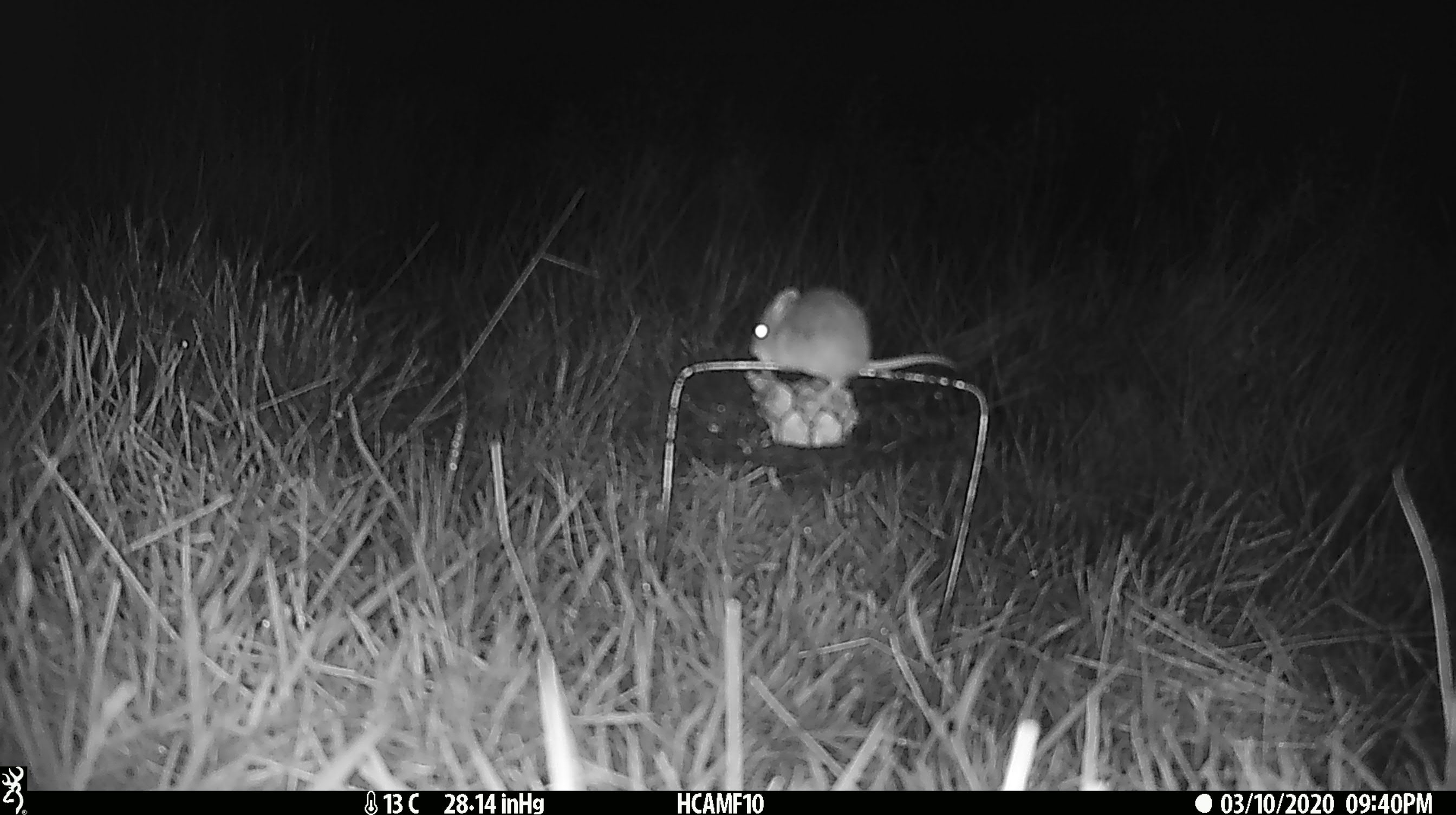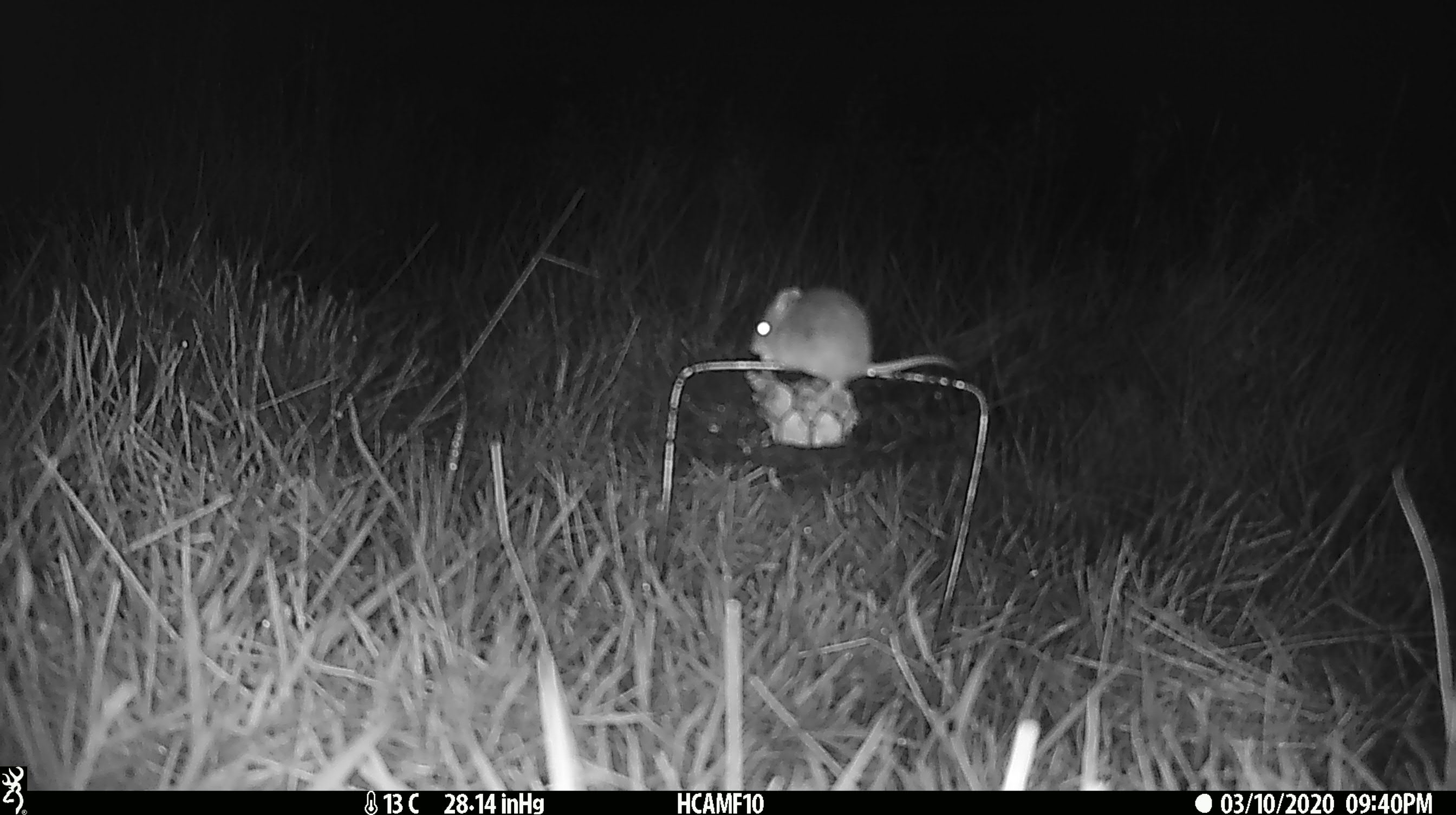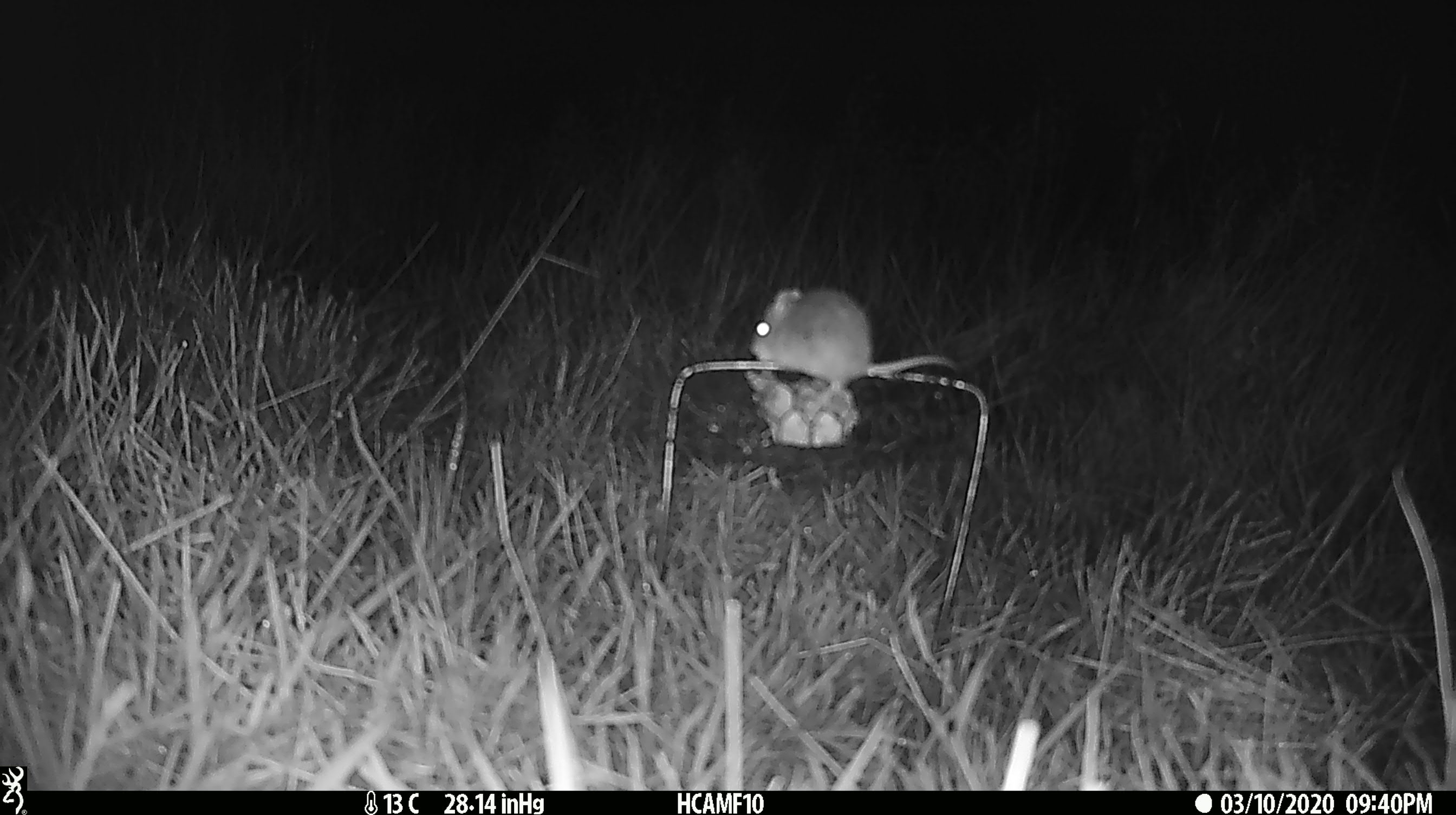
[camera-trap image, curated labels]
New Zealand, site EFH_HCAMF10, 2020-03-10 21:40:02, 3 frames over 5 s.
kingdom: Animalia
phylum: Chordata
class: Mammalia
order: Rodentia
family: Muridae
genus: Mus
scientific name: Mus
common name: mouse